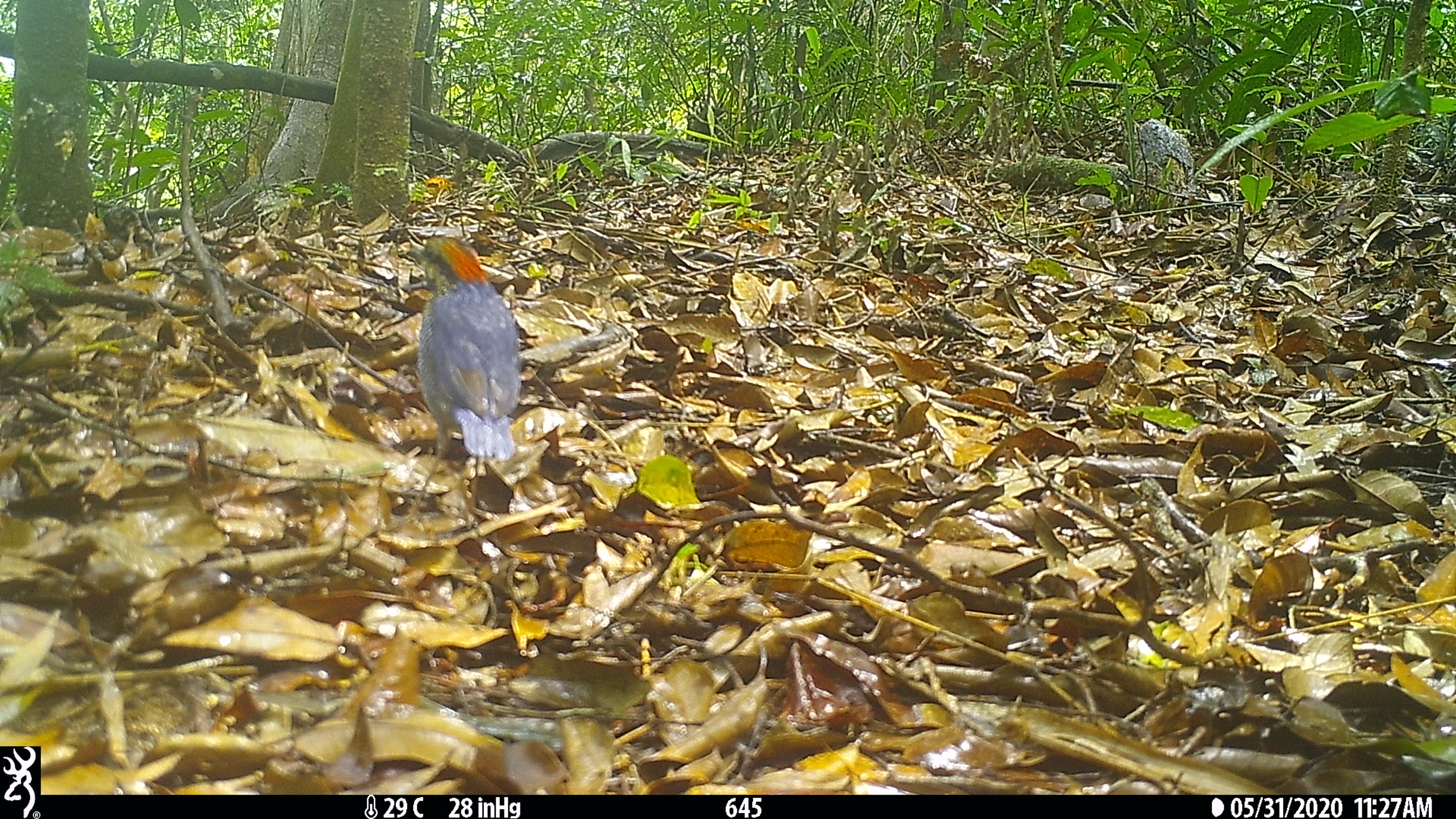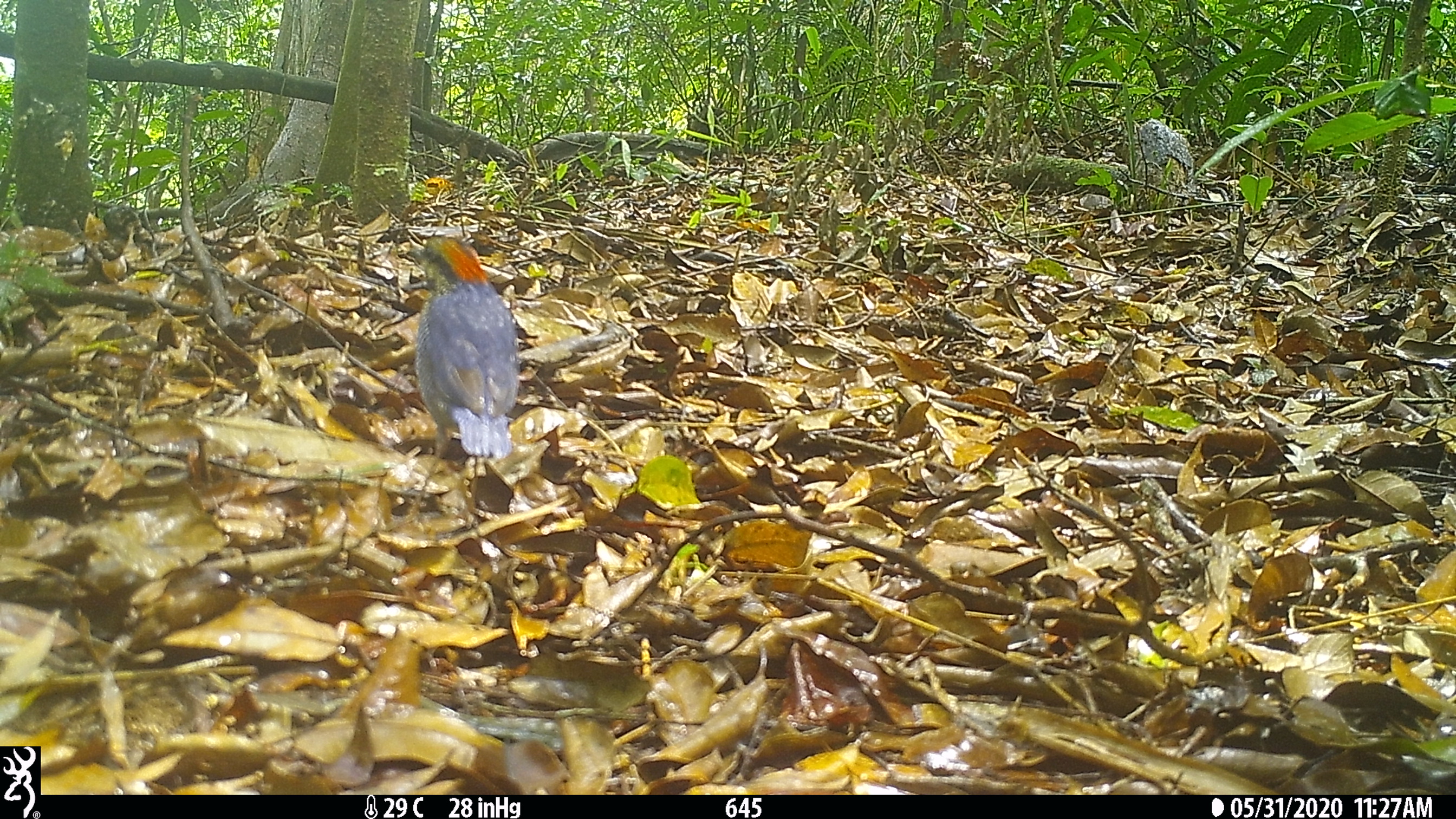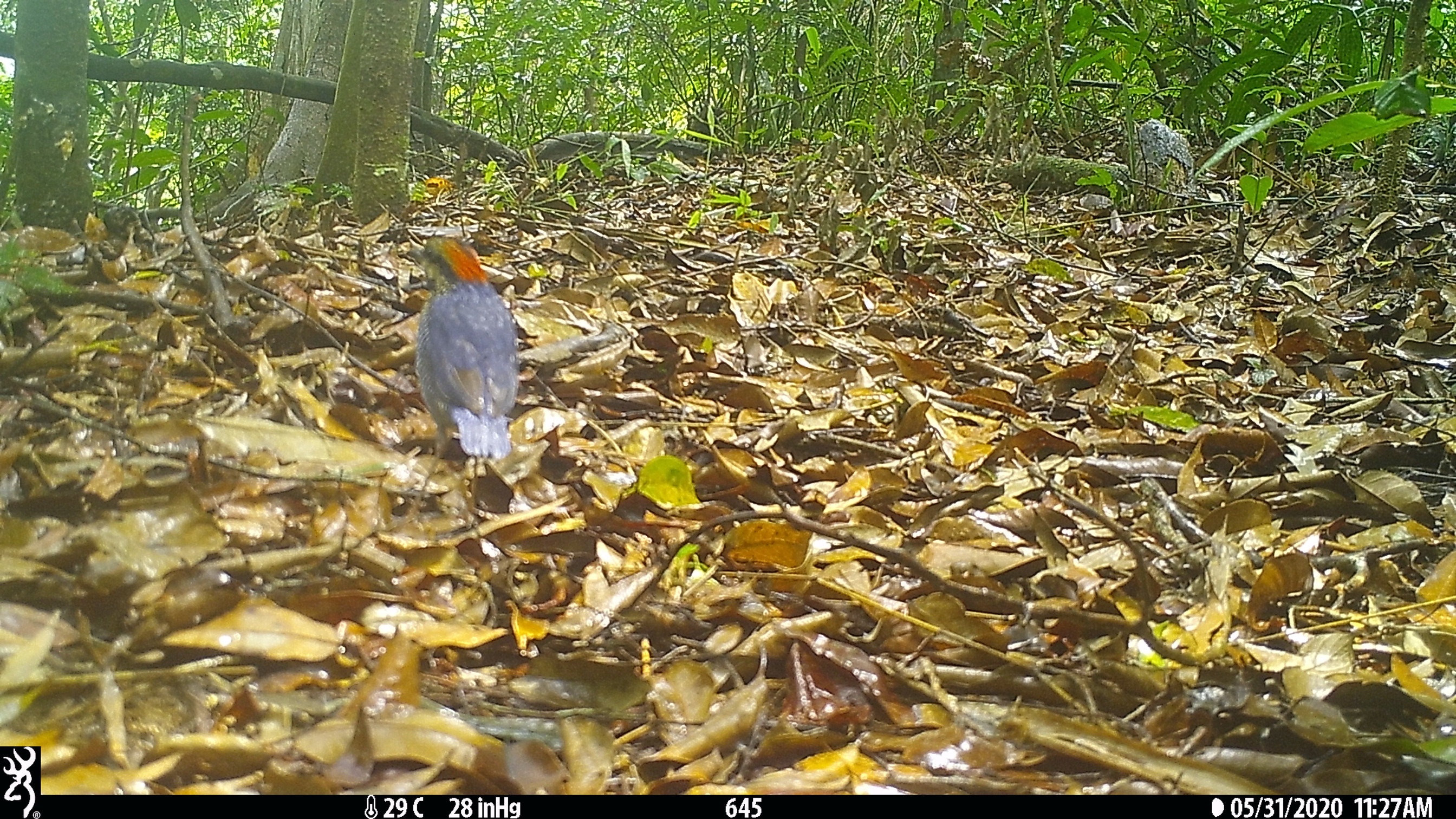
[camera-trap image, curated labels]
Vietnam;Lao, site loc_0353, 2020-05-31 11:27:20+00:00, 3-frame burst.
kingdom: Animalia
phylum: Chordata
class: Aves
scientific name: Aves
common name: bird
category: unidentified bird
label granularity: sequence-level